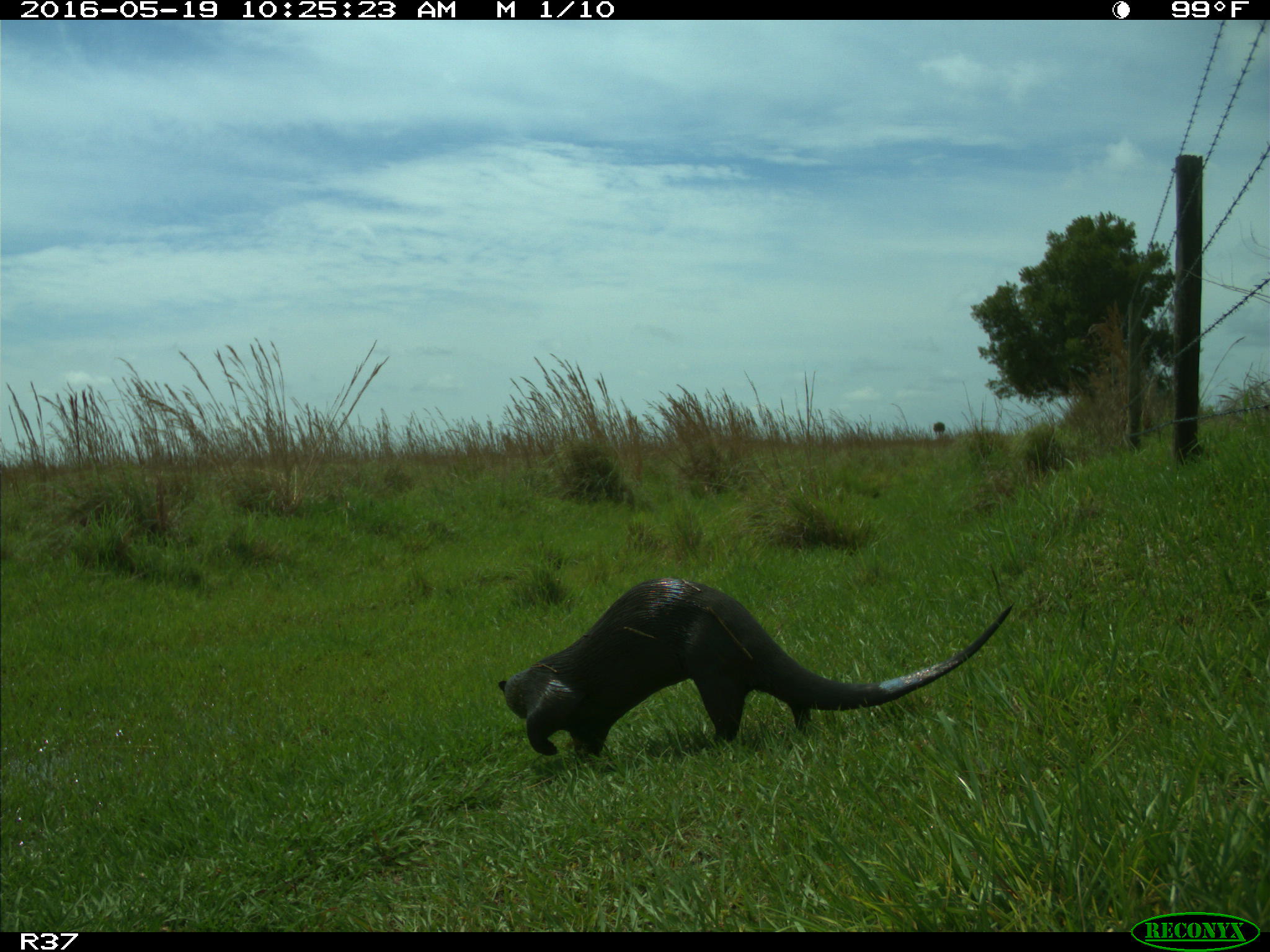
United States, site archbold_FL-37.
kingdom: Animalia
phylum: Chordata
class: Mammalia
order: Carnivora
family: Mustelidae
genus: Lontra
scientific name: Lontra canadensis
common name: north american river otter